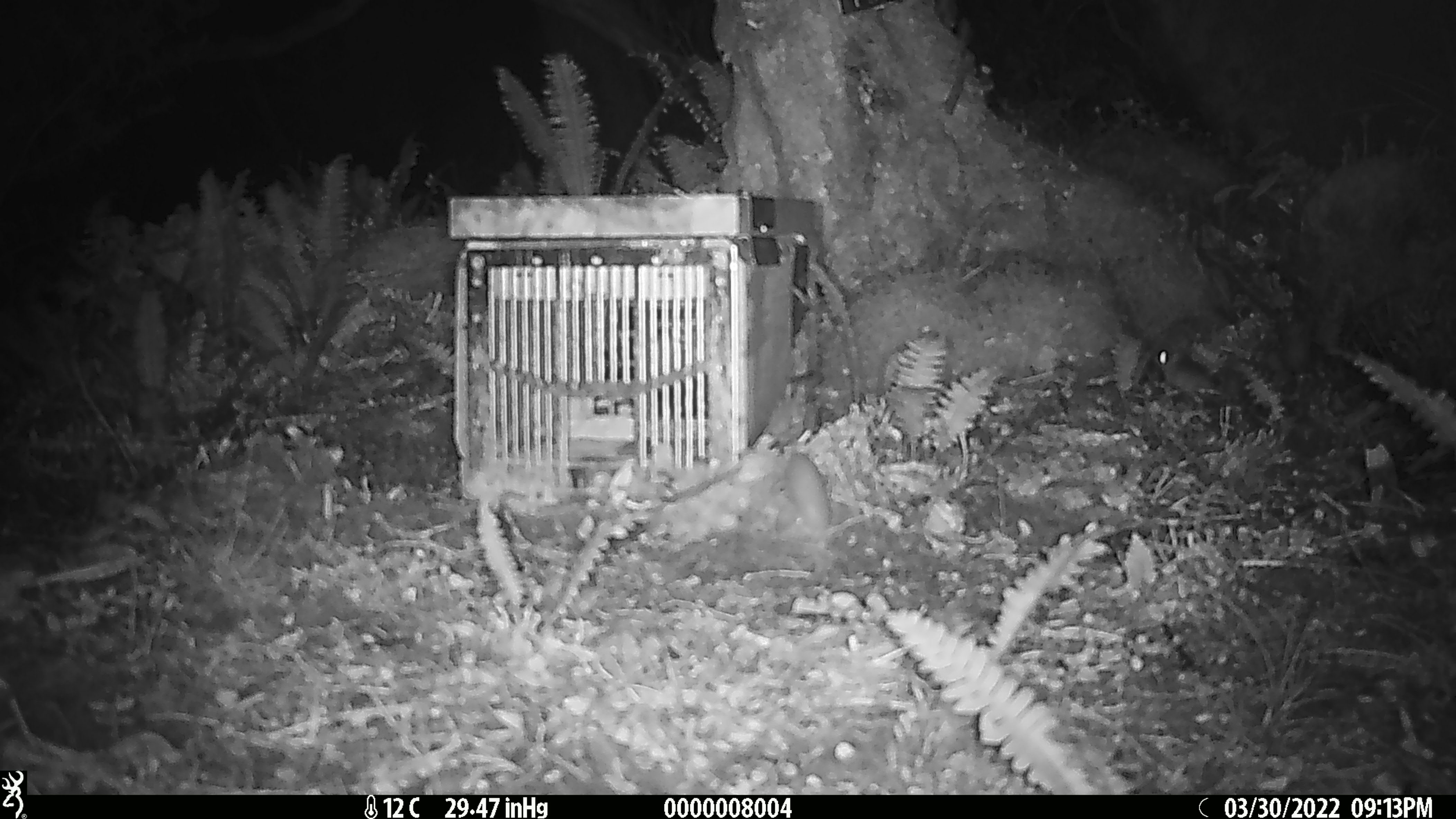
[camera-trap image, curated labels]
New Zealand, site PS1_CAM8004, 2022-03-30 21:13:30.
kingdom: Animalia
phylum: Chordata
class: Mammalia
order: Rodentia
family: Muridae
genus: Mus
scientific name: Mus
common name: mouse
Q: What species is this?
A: Mouse (Mus).